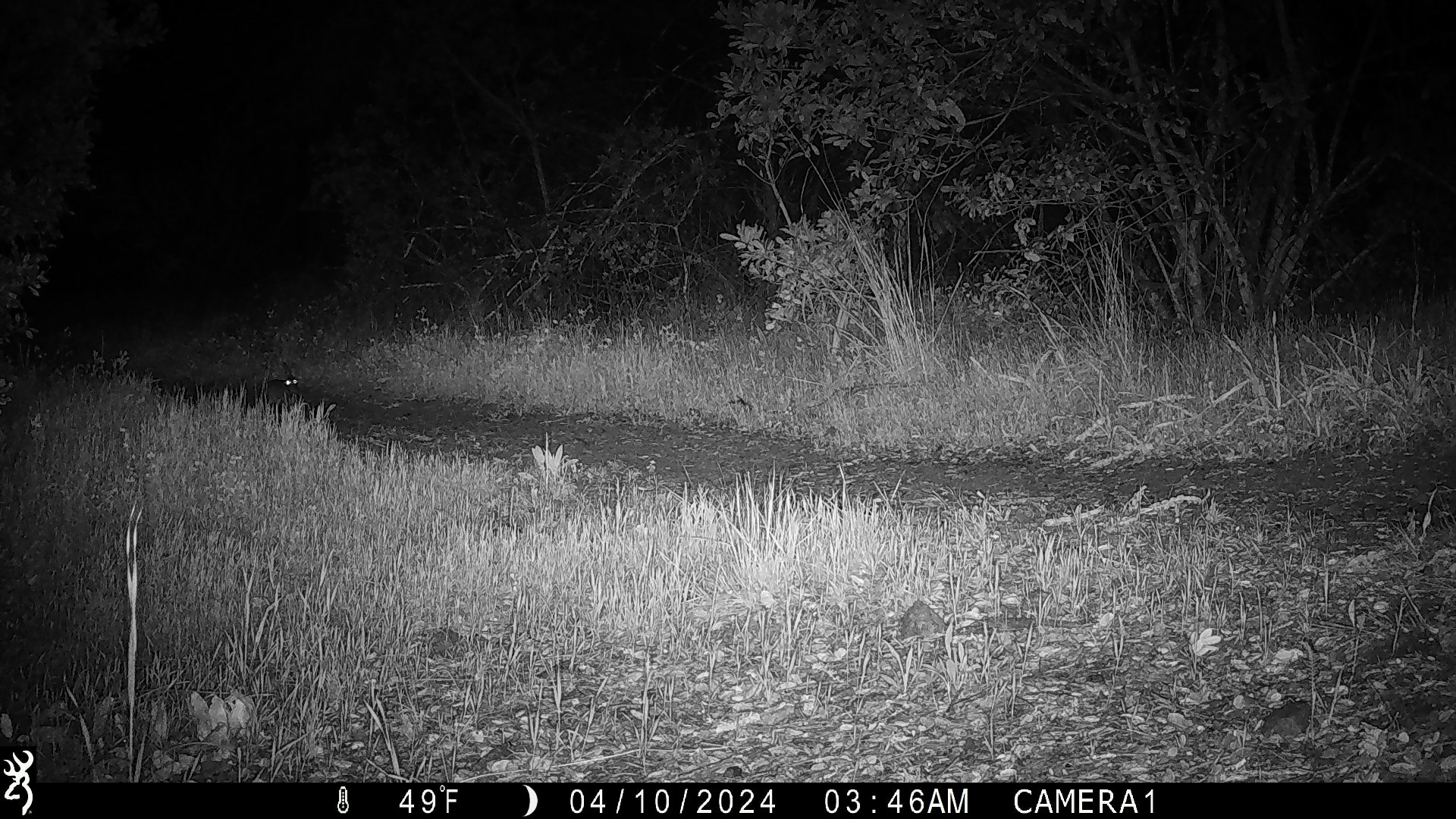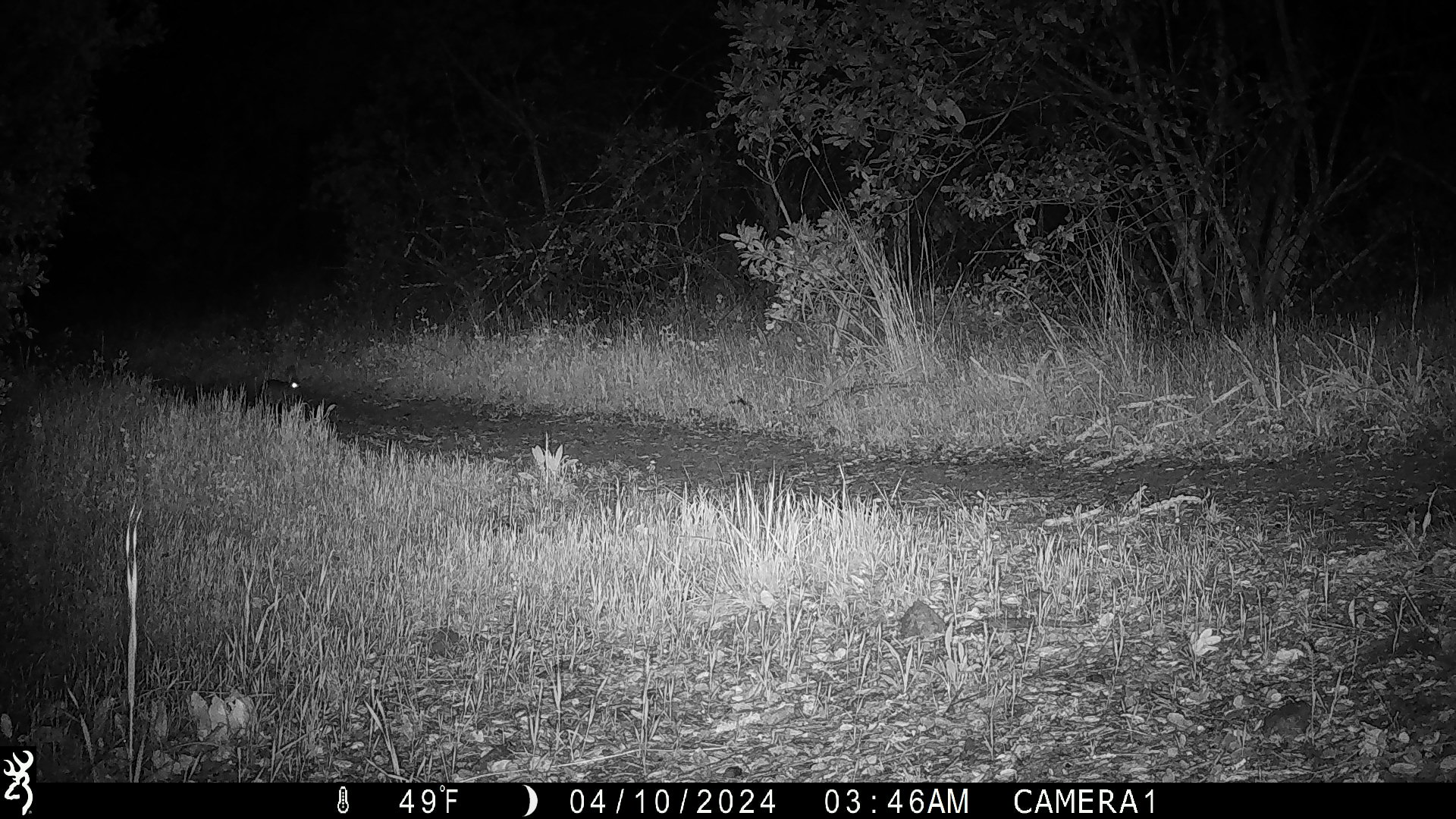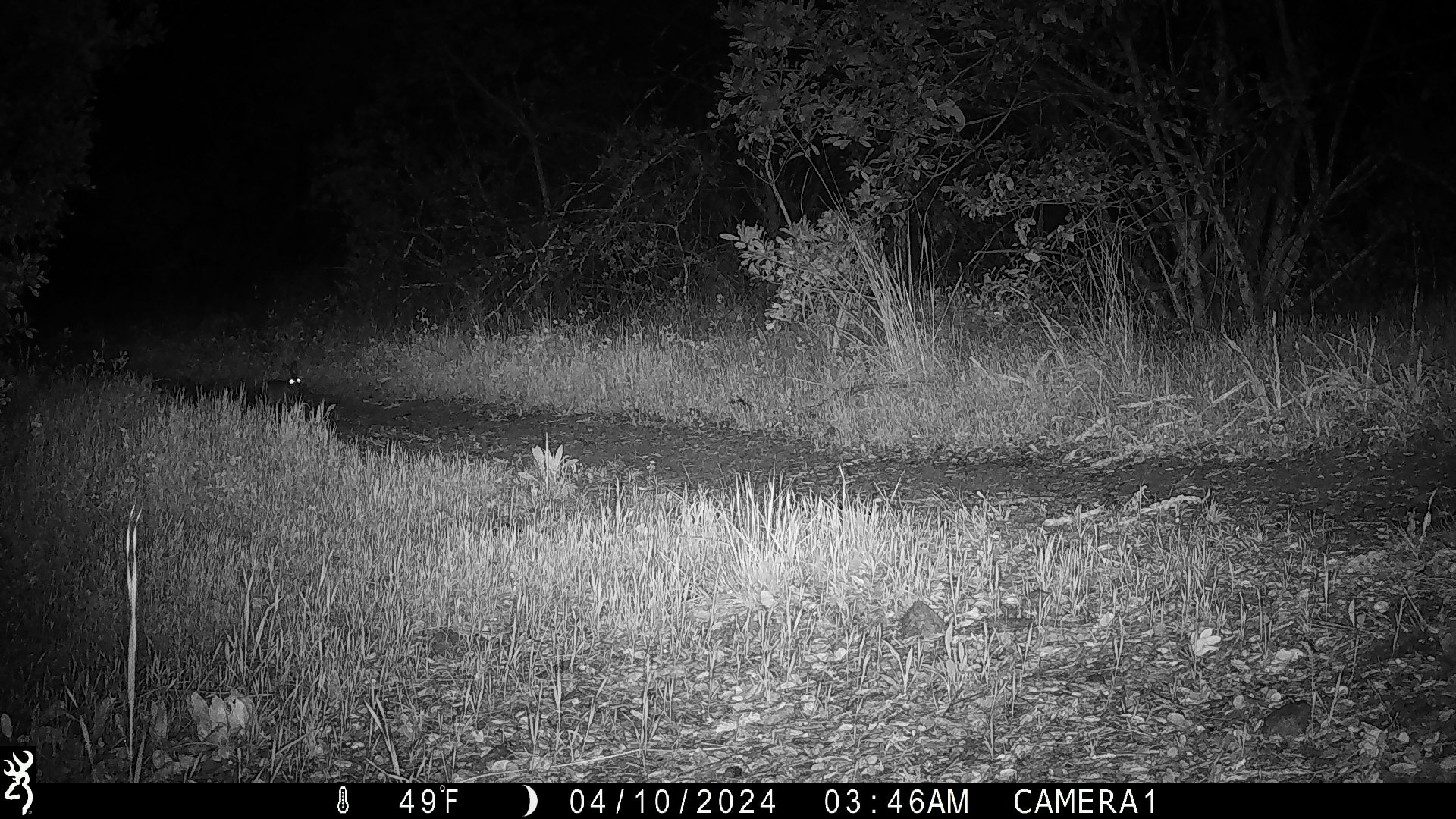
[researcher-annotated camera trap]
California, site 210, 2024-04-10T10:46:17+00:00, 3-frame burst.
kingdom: Animalia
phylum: Chordata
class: Mammalia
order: Lagomorpha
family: Leporidae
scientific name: Leporidae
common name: rabbit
Rabbit (Leporidae).